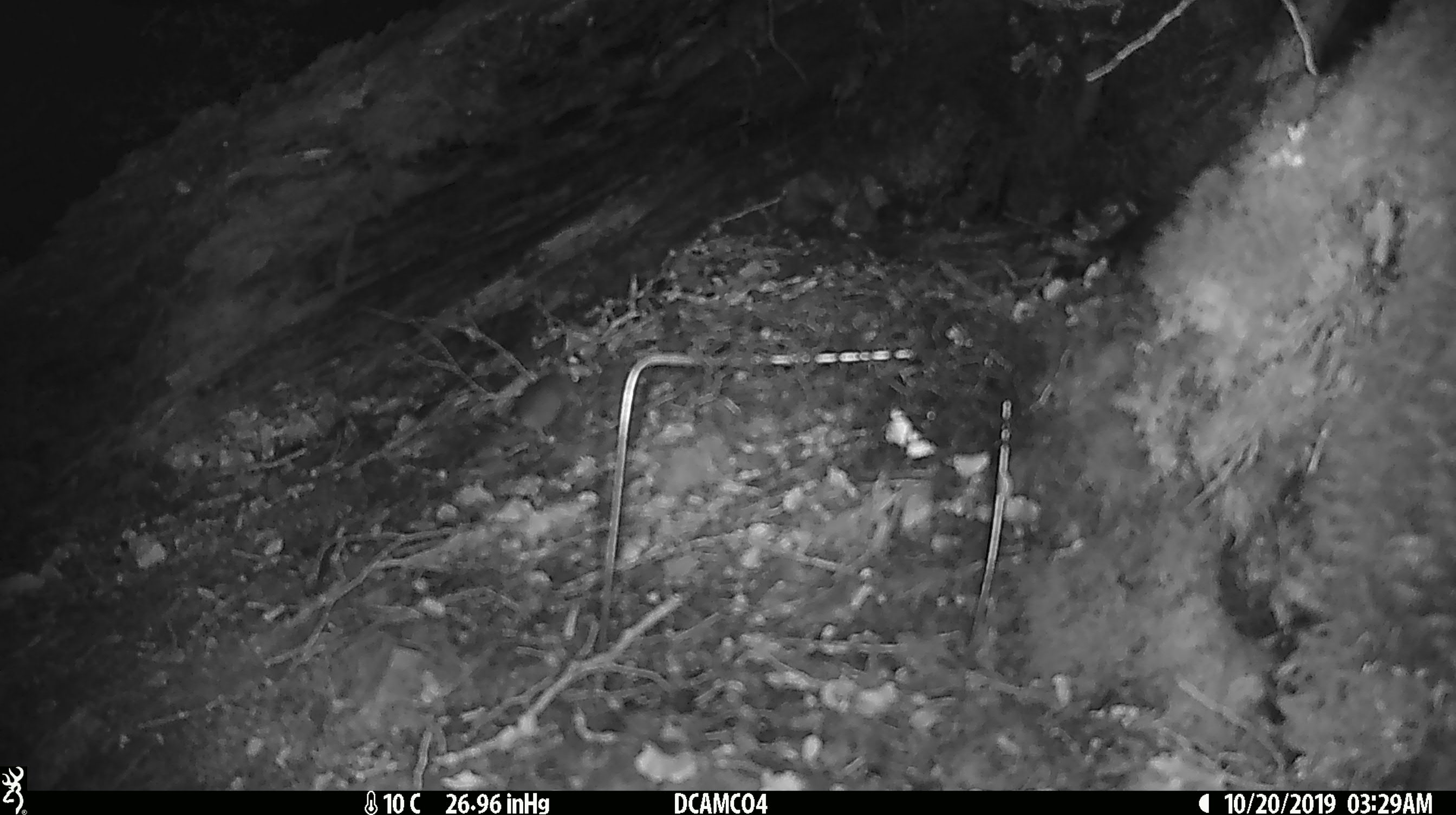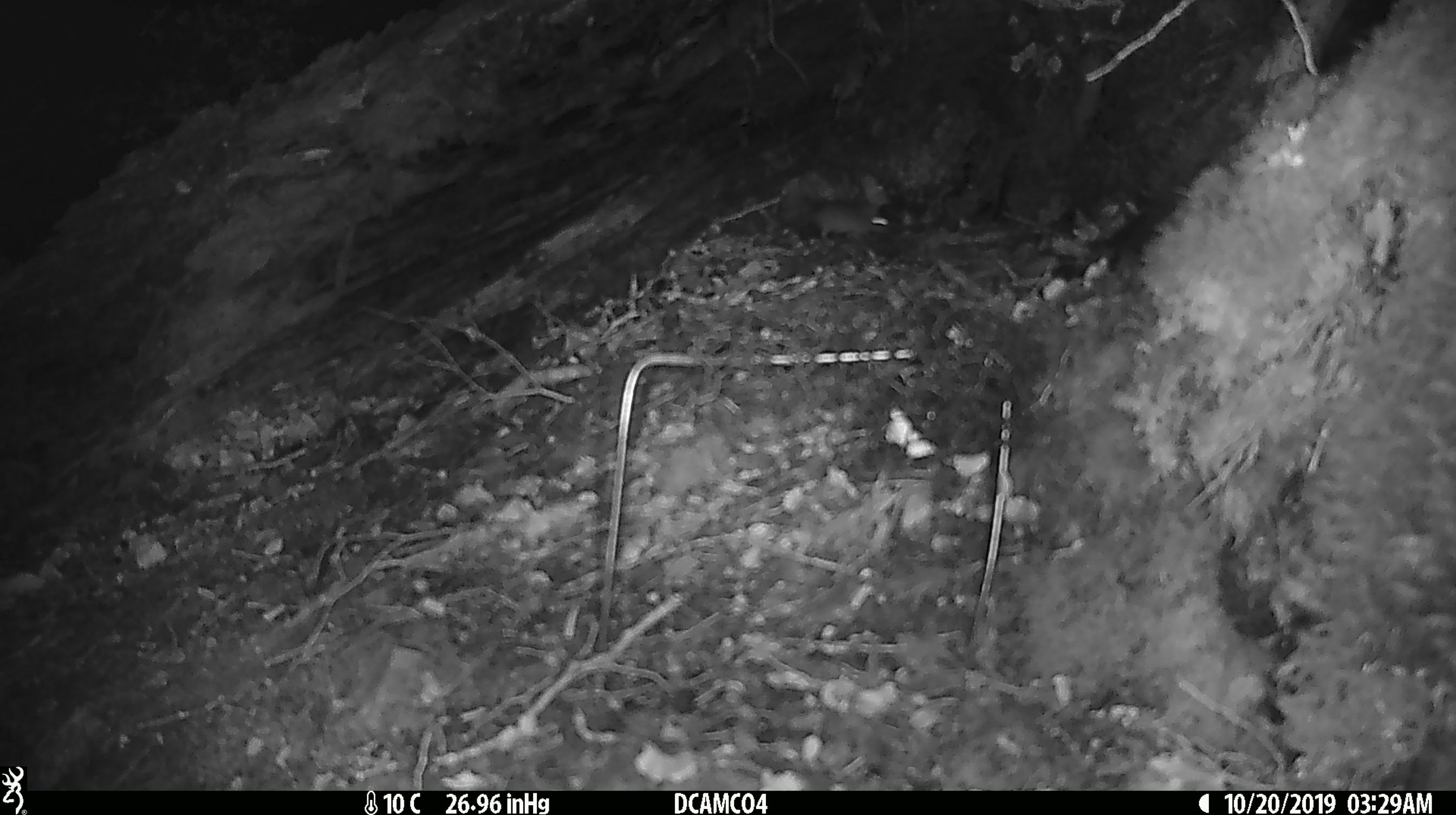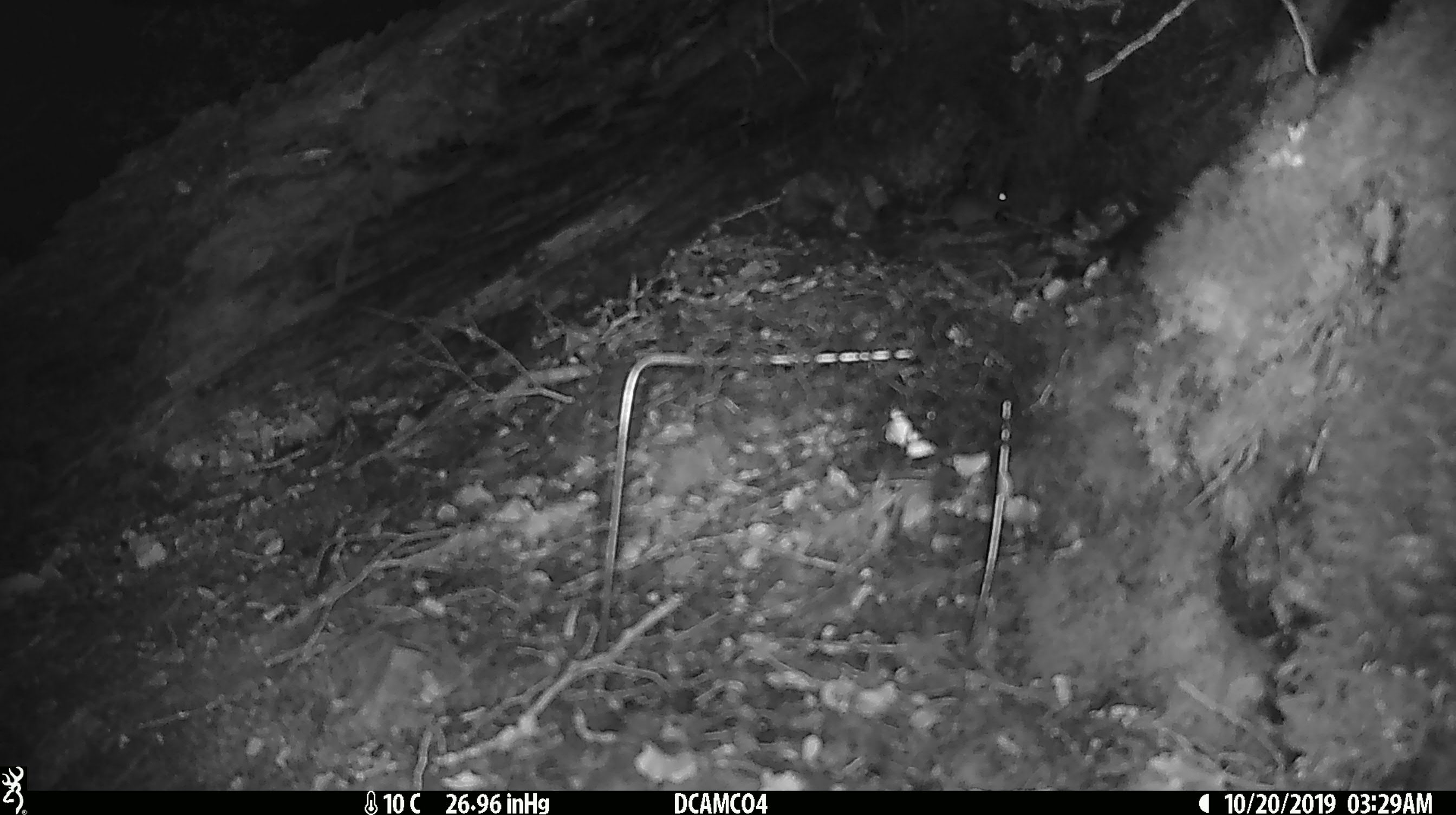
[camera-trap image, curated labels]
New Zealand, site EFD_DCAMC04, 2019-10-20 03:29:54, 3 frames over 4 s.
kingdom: Animalia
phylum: Chordata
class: Mammalia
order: Rodentia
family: Muridae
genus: Mus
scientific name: Mus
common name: mouse